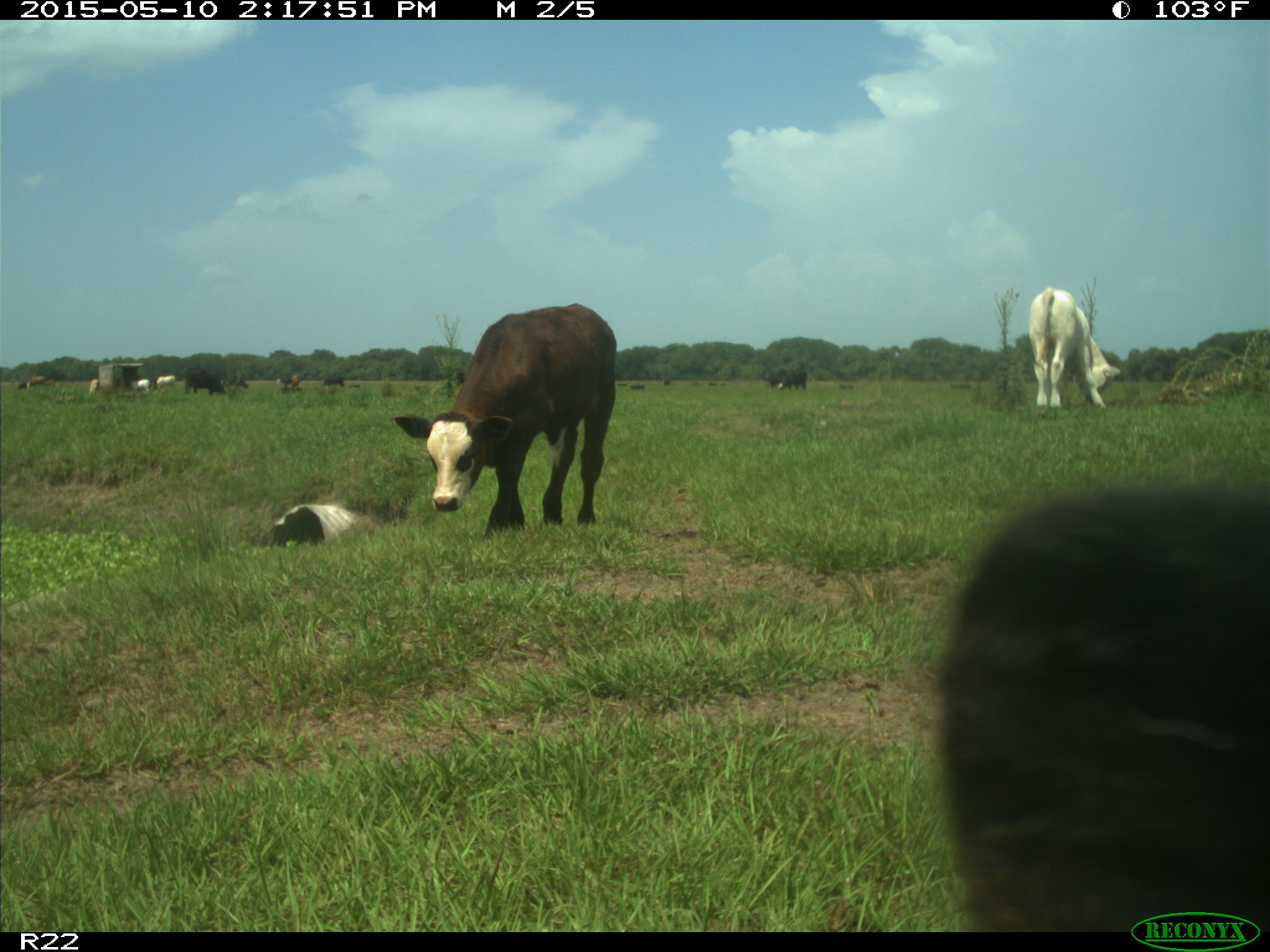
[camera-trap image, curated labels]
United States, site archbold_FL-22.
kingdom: Animalia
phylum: Chordata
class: Mammalia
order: Artiodactyla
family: Bovidae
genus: Bos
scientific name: Bos taurus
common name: domestic cow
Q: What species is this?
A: Bos taurus (domestic cow).